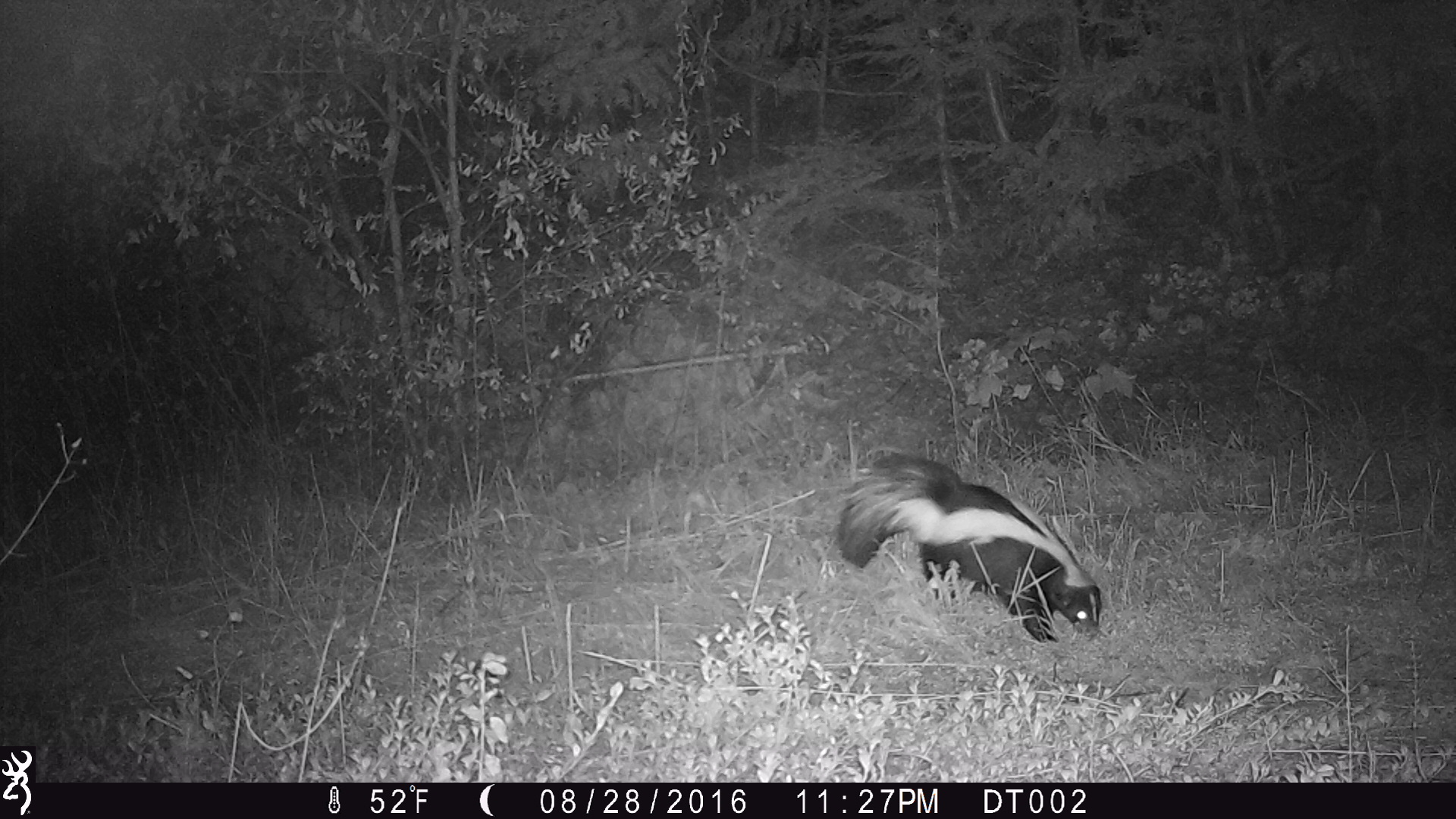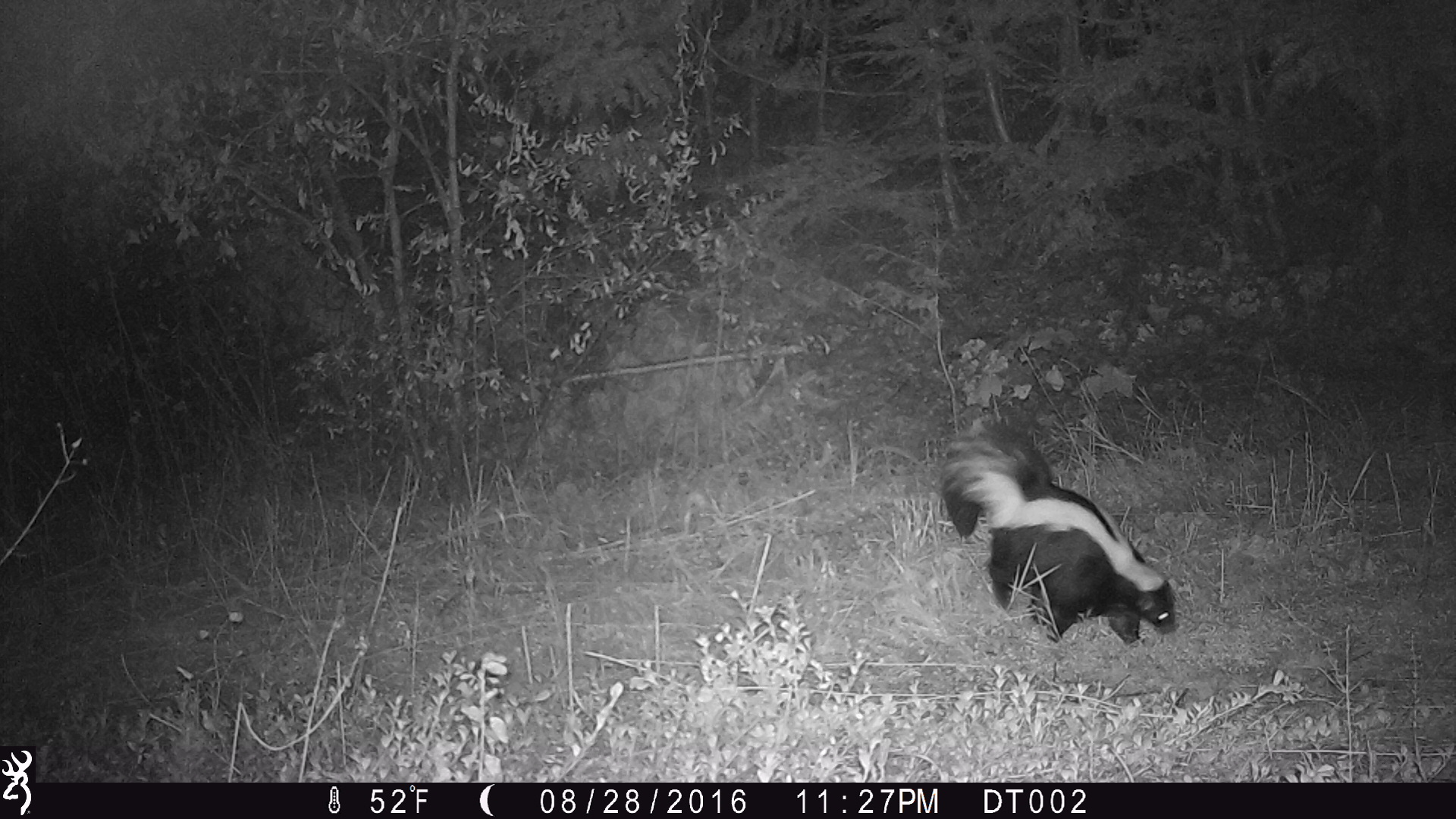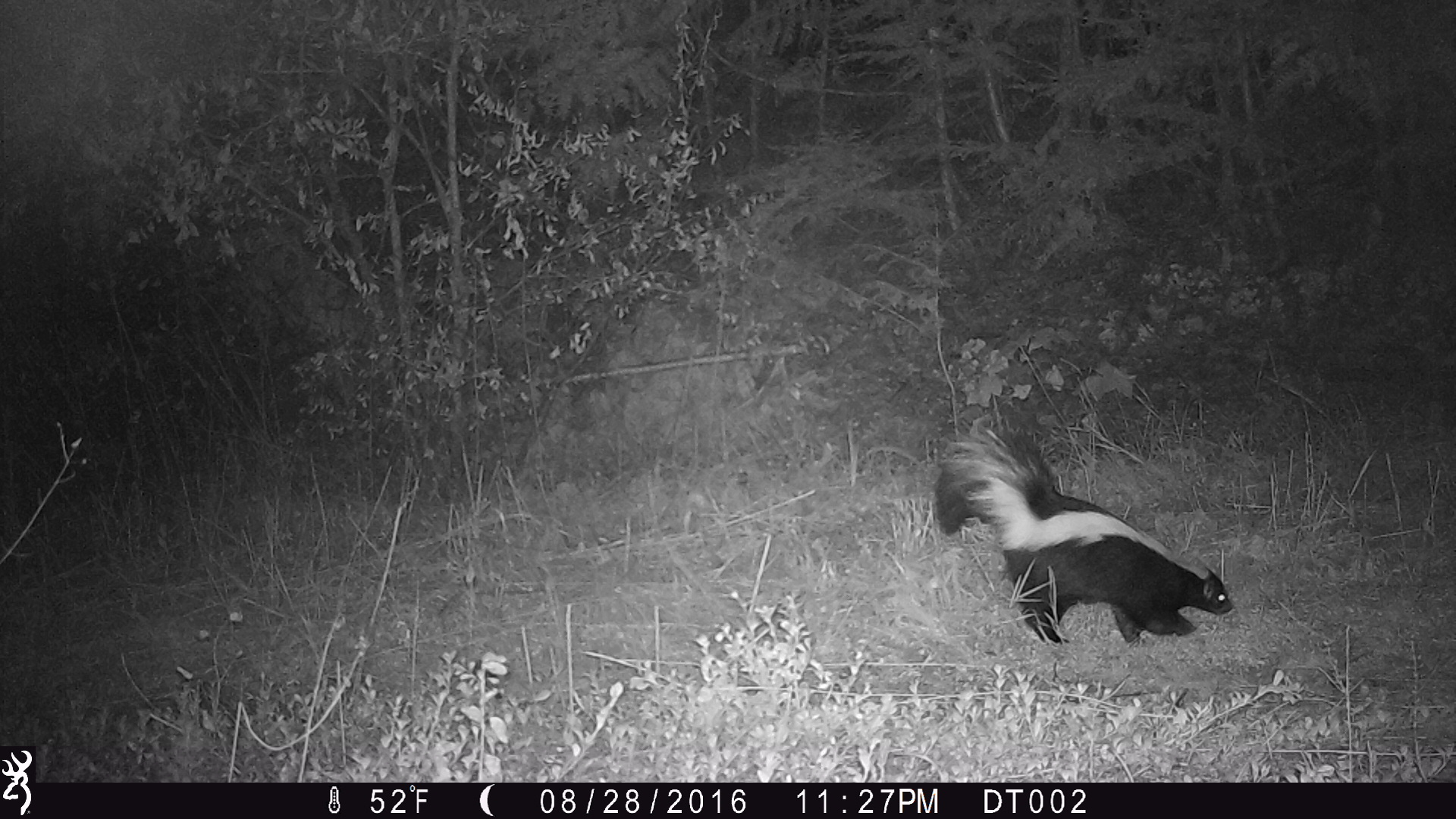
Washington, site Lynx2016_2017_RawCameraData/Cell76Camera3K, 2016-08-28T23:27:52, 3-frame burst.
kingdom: Animalia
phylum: Chordata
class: Mammalia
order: Carnivora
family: Mephitidae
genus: Mephitis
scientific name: Mephitis mephitis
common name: striped skunk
Mephitis mephitis (striped skunk). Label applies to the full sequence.